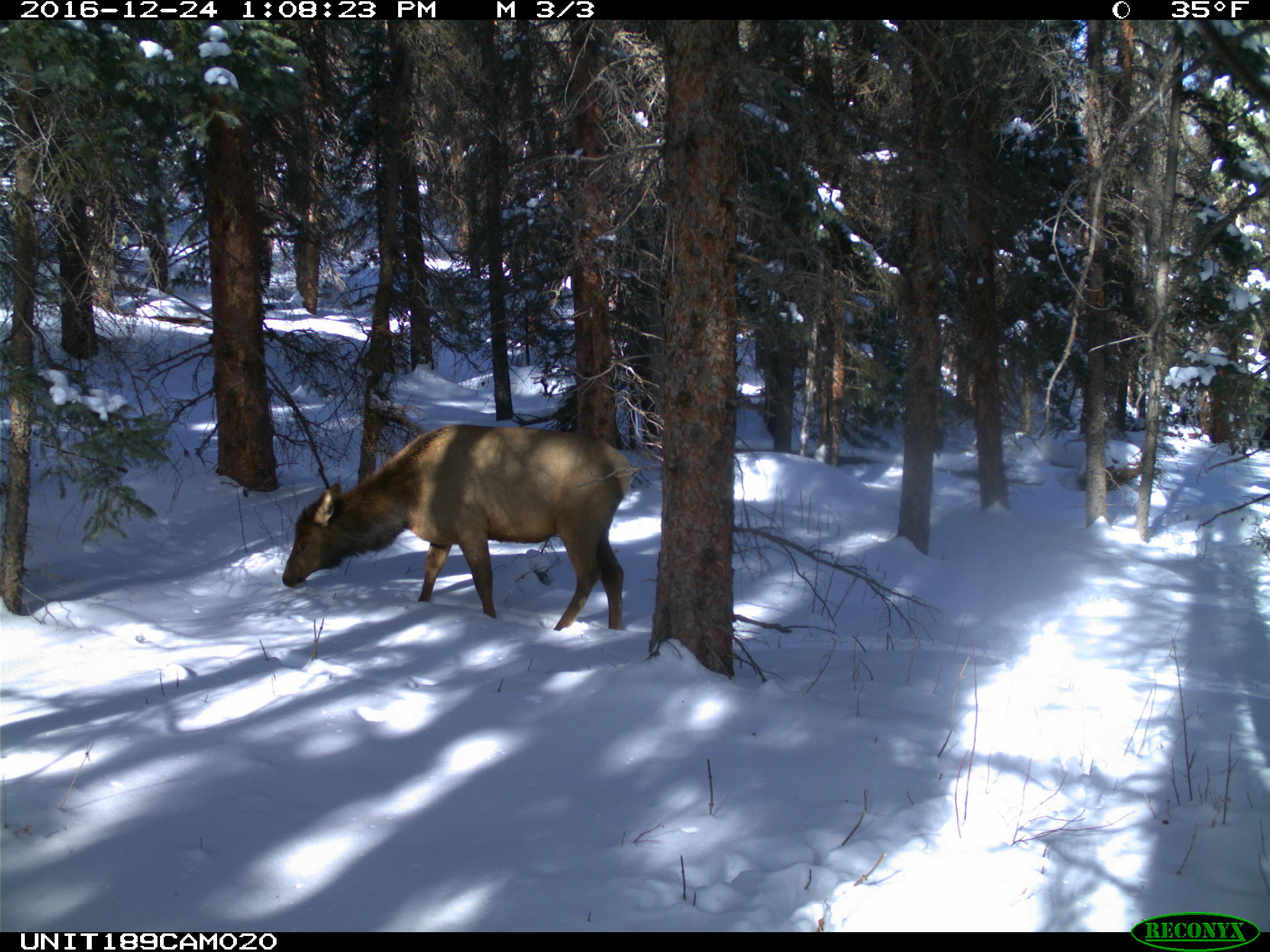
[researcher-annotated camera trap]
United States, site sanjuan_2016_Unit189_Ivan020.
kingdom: Animalia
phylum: Chordata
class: Mammalia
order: Artiodactyla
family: Cervidae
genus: Cervus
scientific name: Cervus elaphus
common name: red deer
Cervus elaphus (red deer).